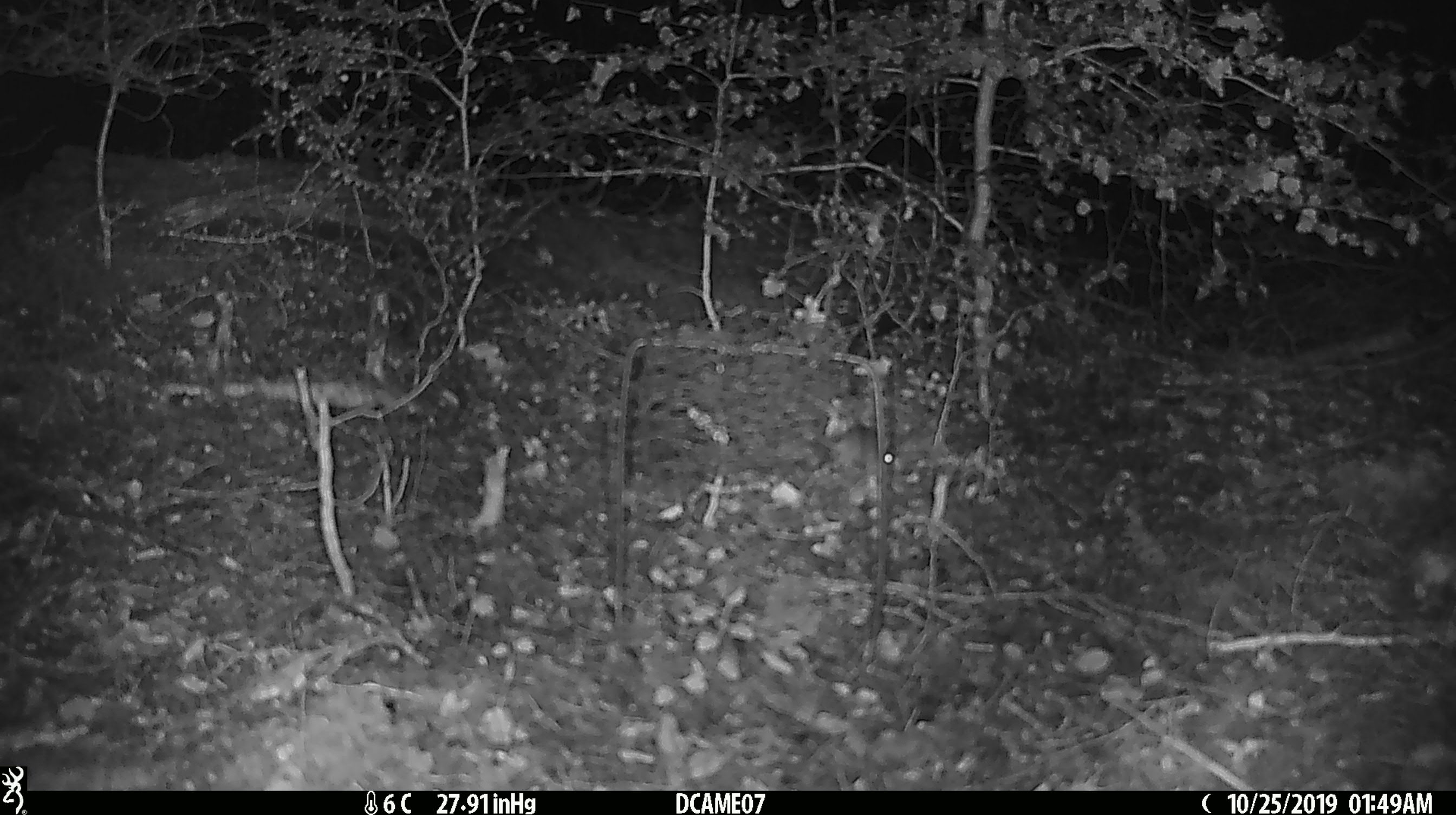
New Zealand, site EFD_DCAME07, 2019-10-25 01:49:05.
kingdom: Animalia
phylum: Chordata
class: Mammalia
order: Rodentia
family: Muridae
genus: Mus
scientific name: Mus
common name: mouse